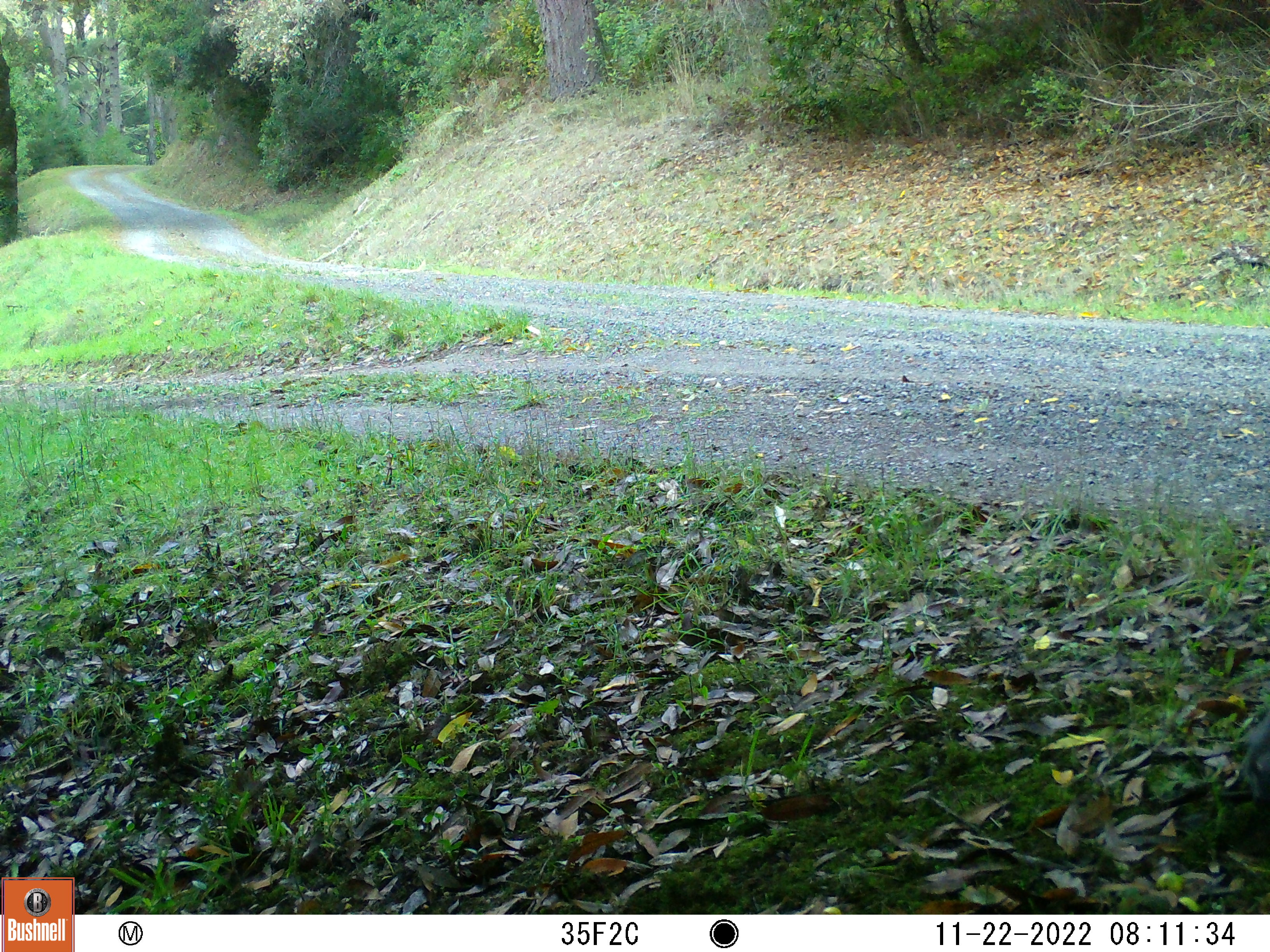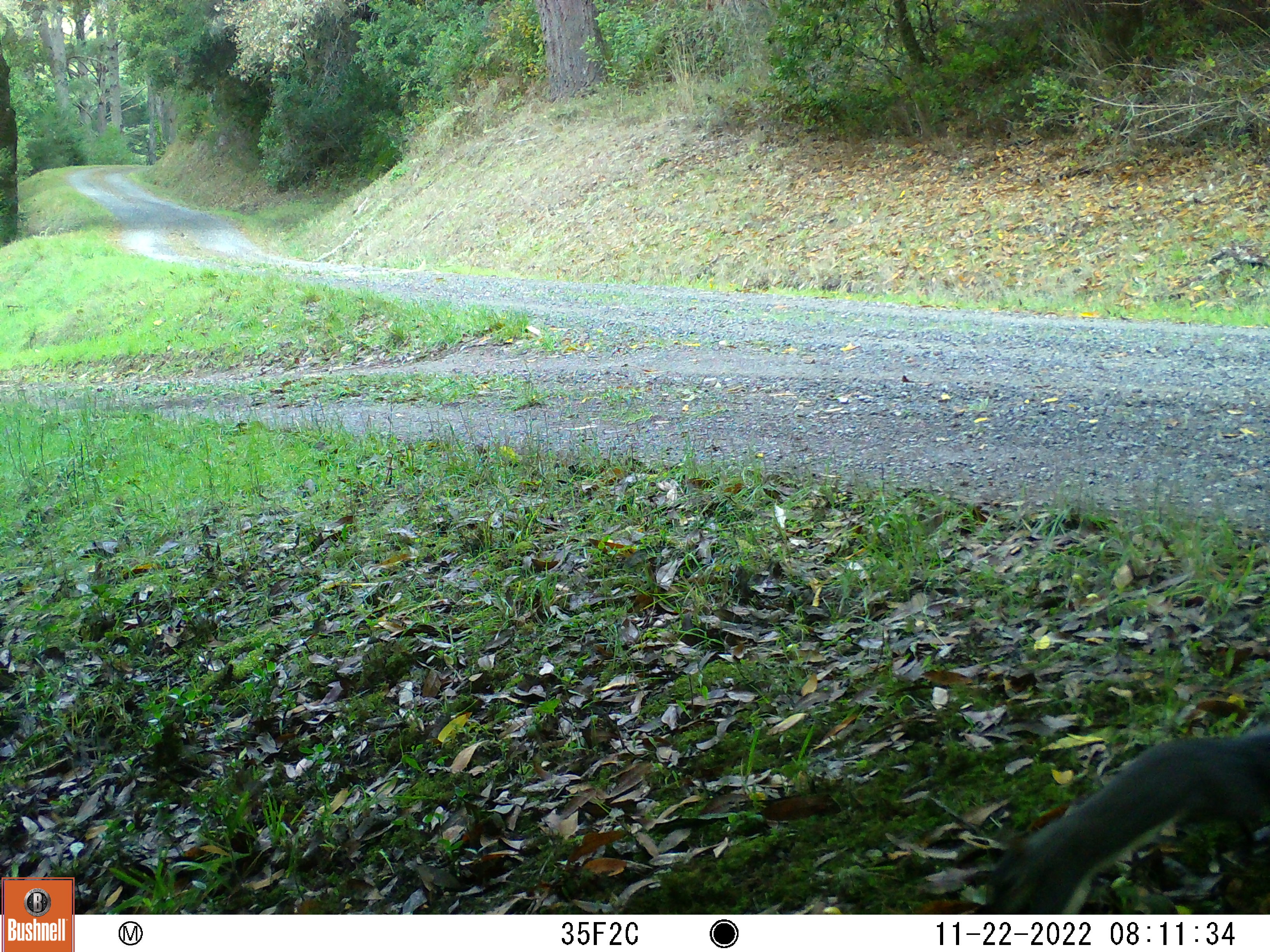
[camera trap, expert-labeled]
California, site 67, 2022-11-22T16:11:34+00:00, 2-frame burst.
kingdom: Animalia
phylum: Chordata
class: Mammalia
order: Rodentia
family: Sciuridae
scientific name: Sciuridae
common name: squirrel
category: unknown squirrel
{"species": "unknown squirrel (squirrel) (Sciuridae)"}